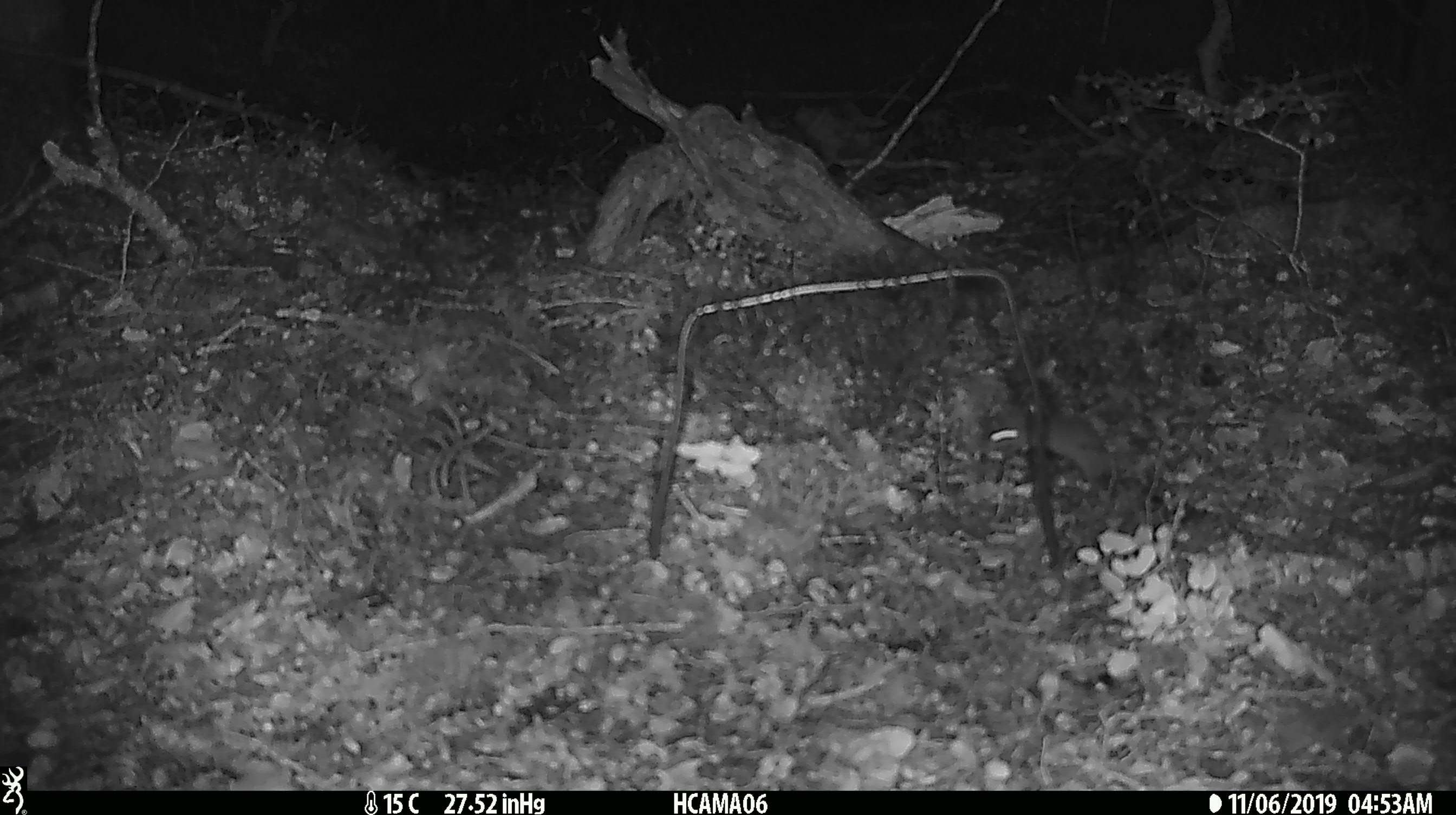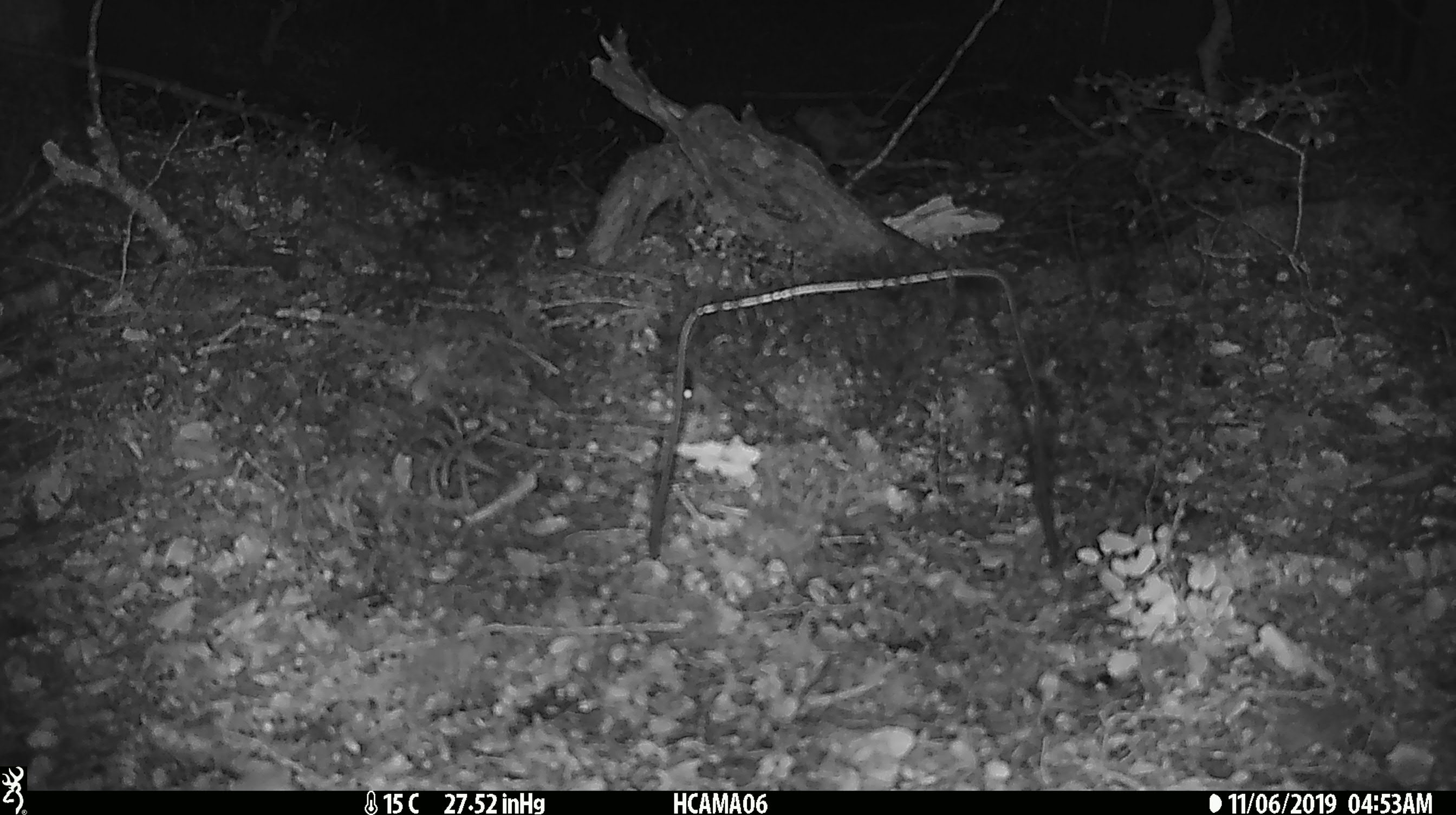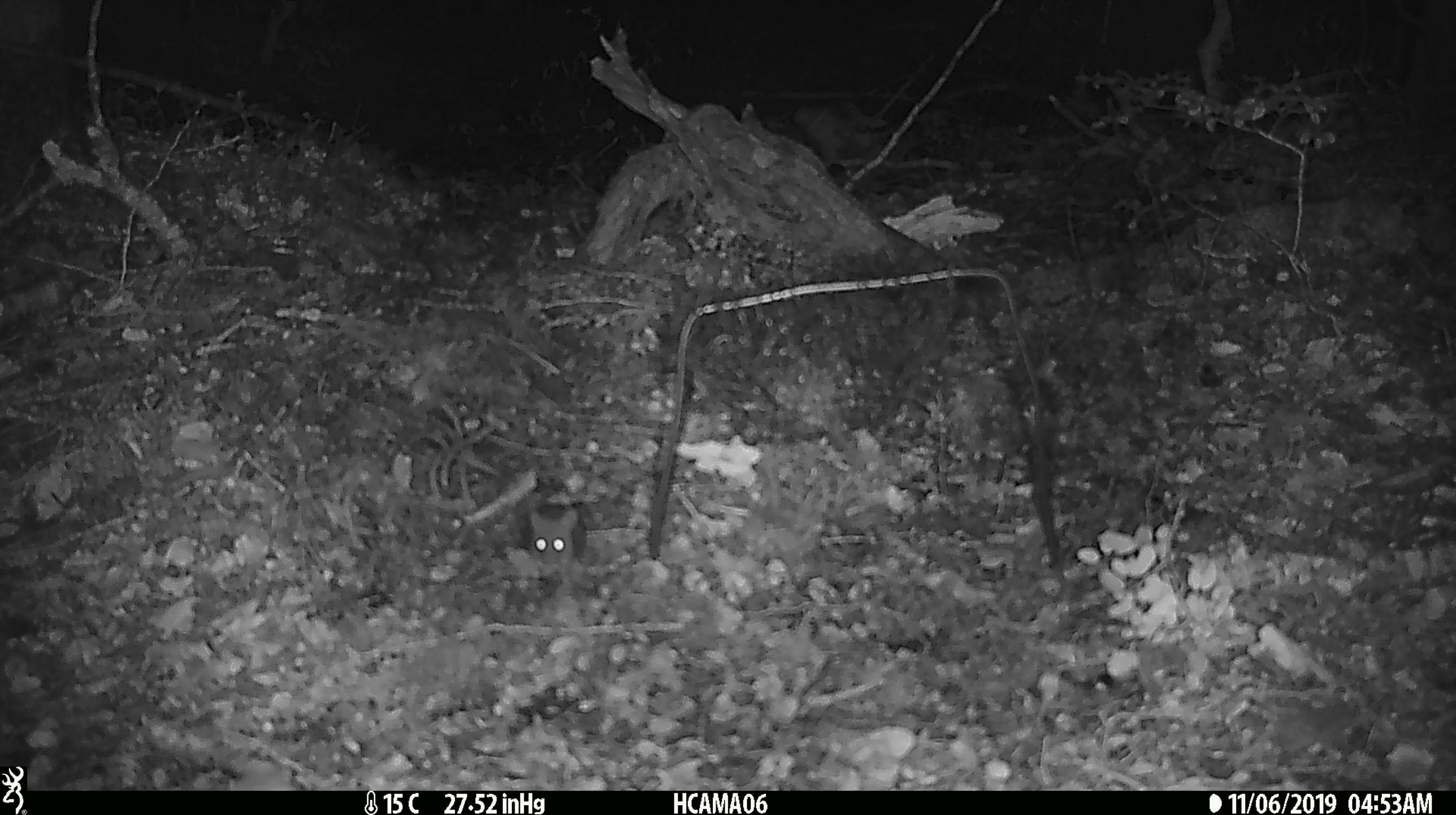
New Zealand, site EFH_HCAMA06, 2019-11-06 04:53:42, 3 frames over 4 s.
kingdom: Animalia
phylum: Chordata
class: Mammalia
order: Rodentia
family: Muridae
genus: Mus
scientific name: Mus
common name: mouse